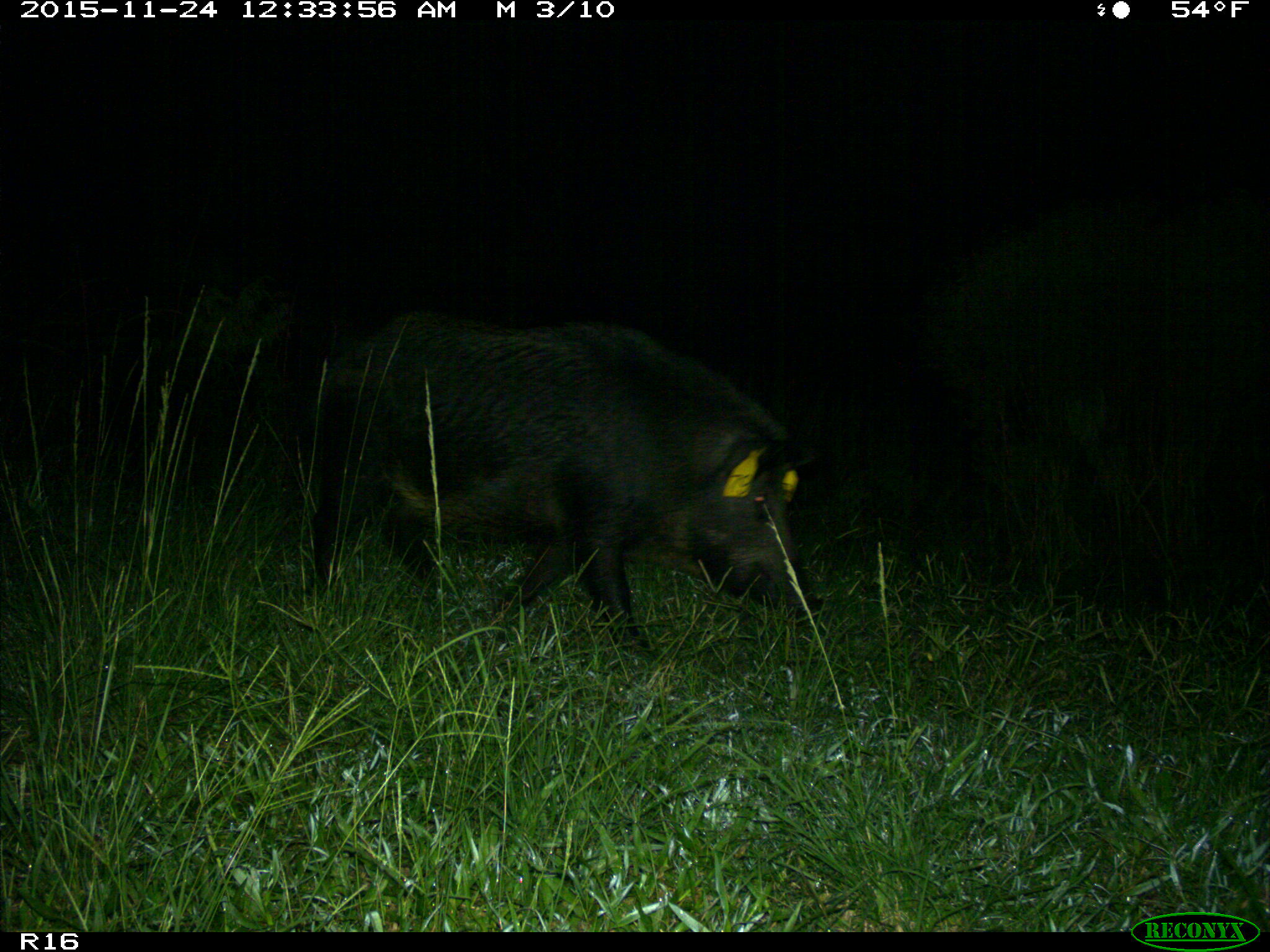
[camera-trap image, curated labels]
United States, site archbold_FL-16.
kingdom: Animalia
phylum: Chordata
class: Mammalia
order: Artiodactyla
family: Suidae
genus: Sus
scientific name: Sus scrofa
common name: wild boar